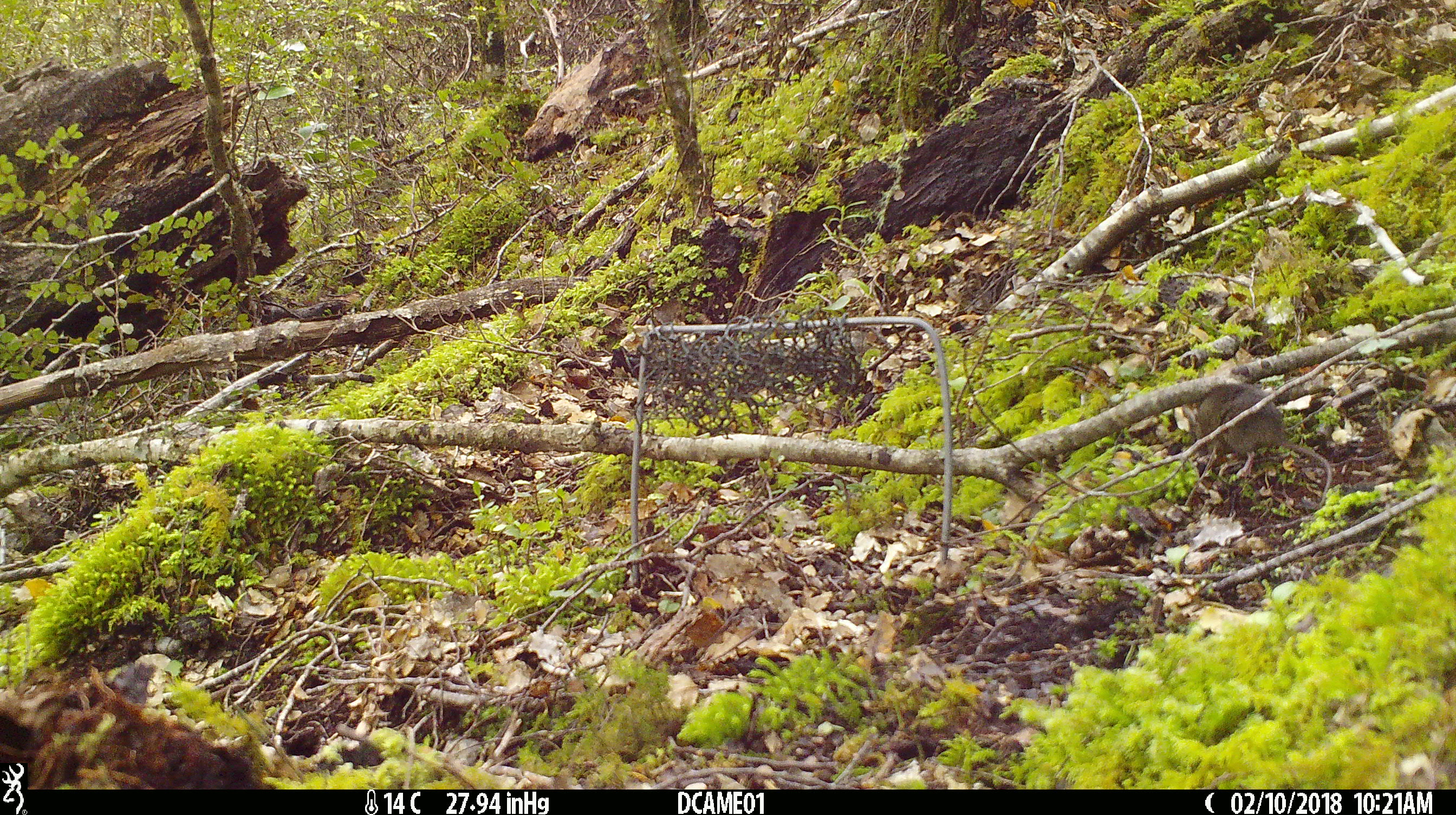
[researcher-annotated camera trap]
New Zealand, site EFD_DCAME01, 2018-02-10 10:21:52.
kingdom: Animalia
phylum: Chordata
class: Mammalia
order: Rodentia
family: Muridae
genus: Mus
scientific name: Mus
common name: mouse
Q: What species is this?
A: Mouse (Mus).